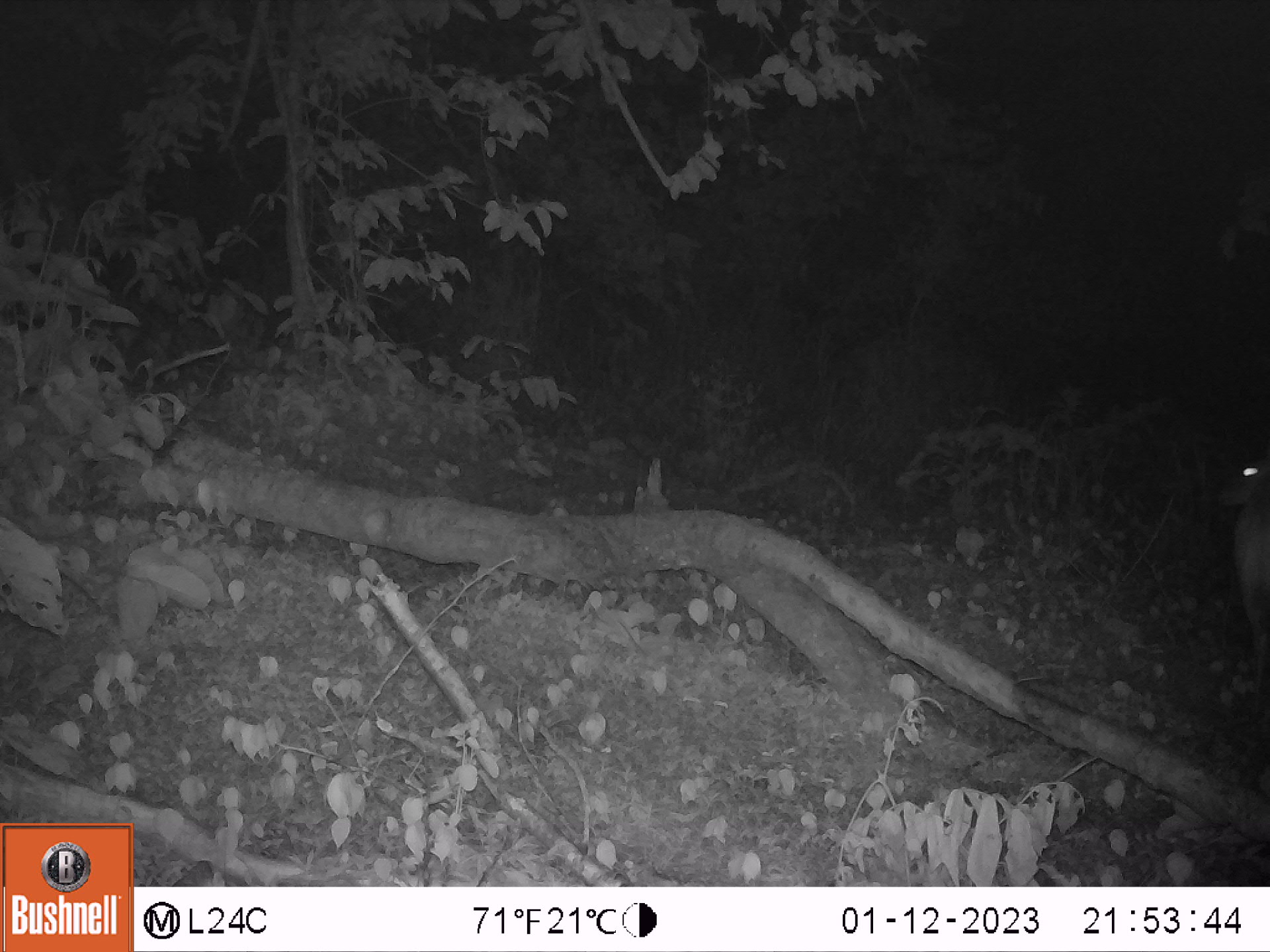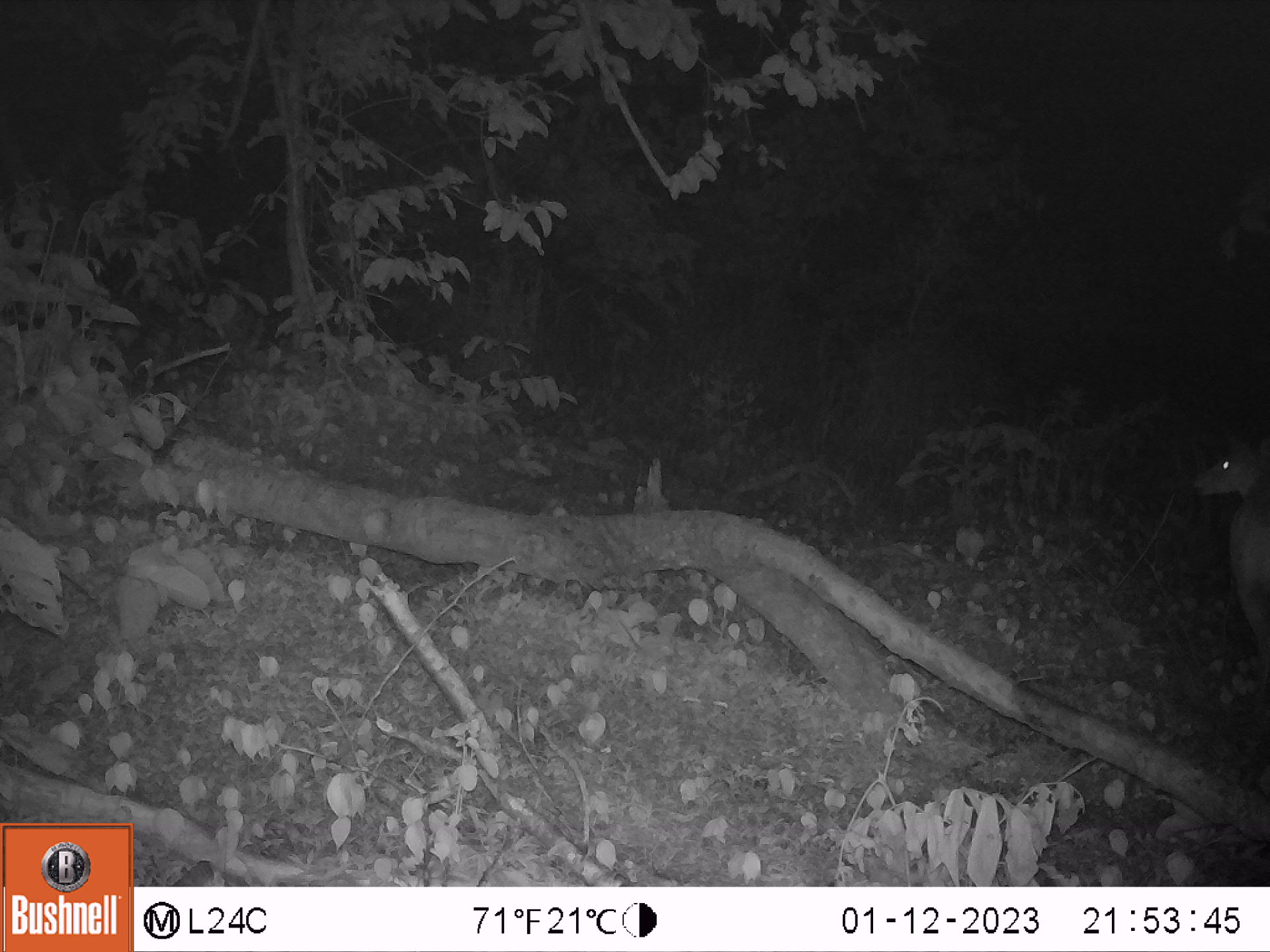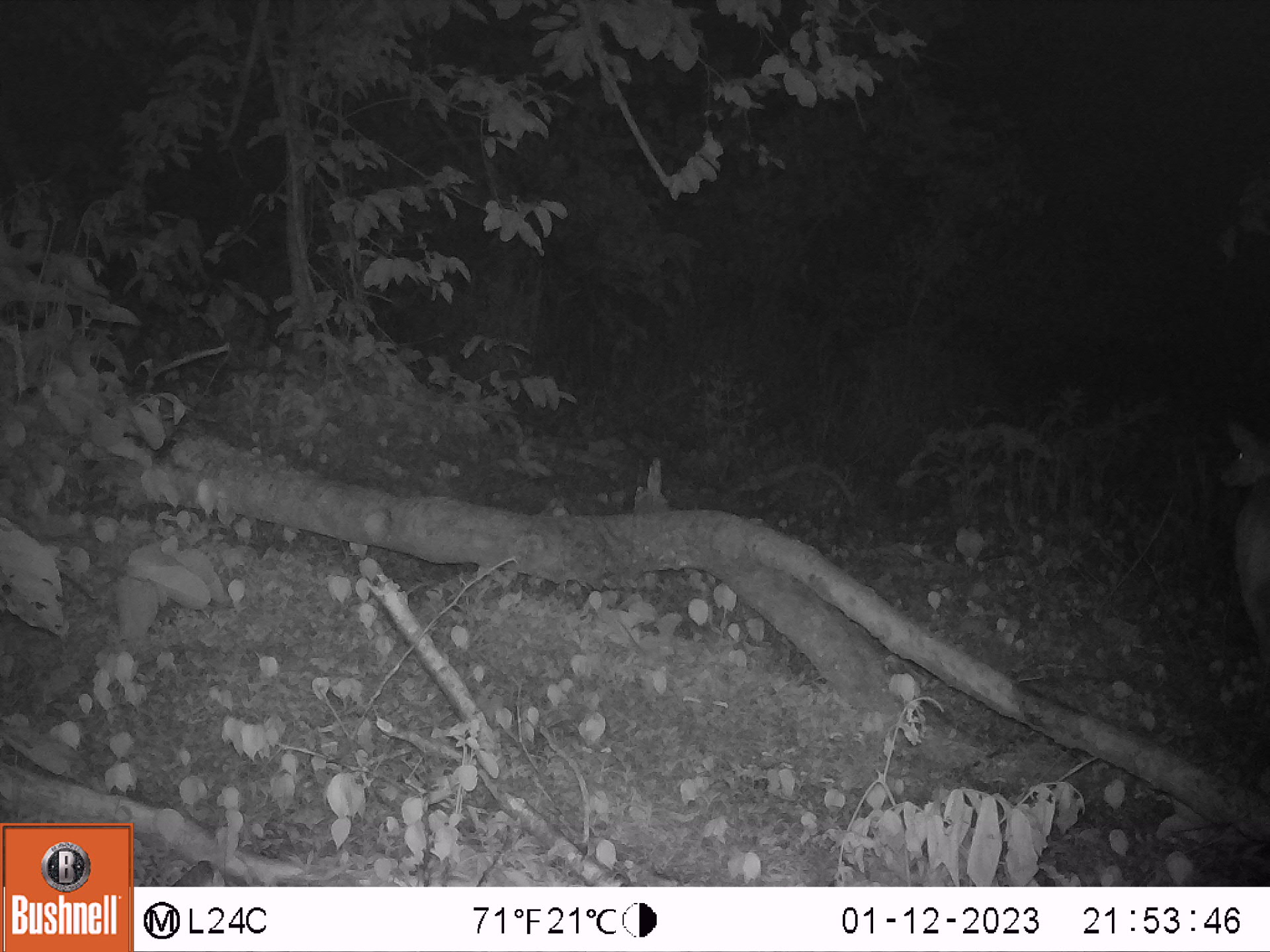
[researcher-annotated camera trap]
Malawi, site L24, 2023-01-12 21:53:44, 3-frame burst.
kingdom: Animalia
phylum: Chordata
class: Mammalia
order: Artiodactyla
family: Bovidae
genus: Tragelaphus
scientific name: Tragelaphus sylvaticus sylvaticus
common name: cape bushbuck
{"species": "cape bushbuck (Tragelaphus sylvaticus sylvaticus)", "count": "1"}